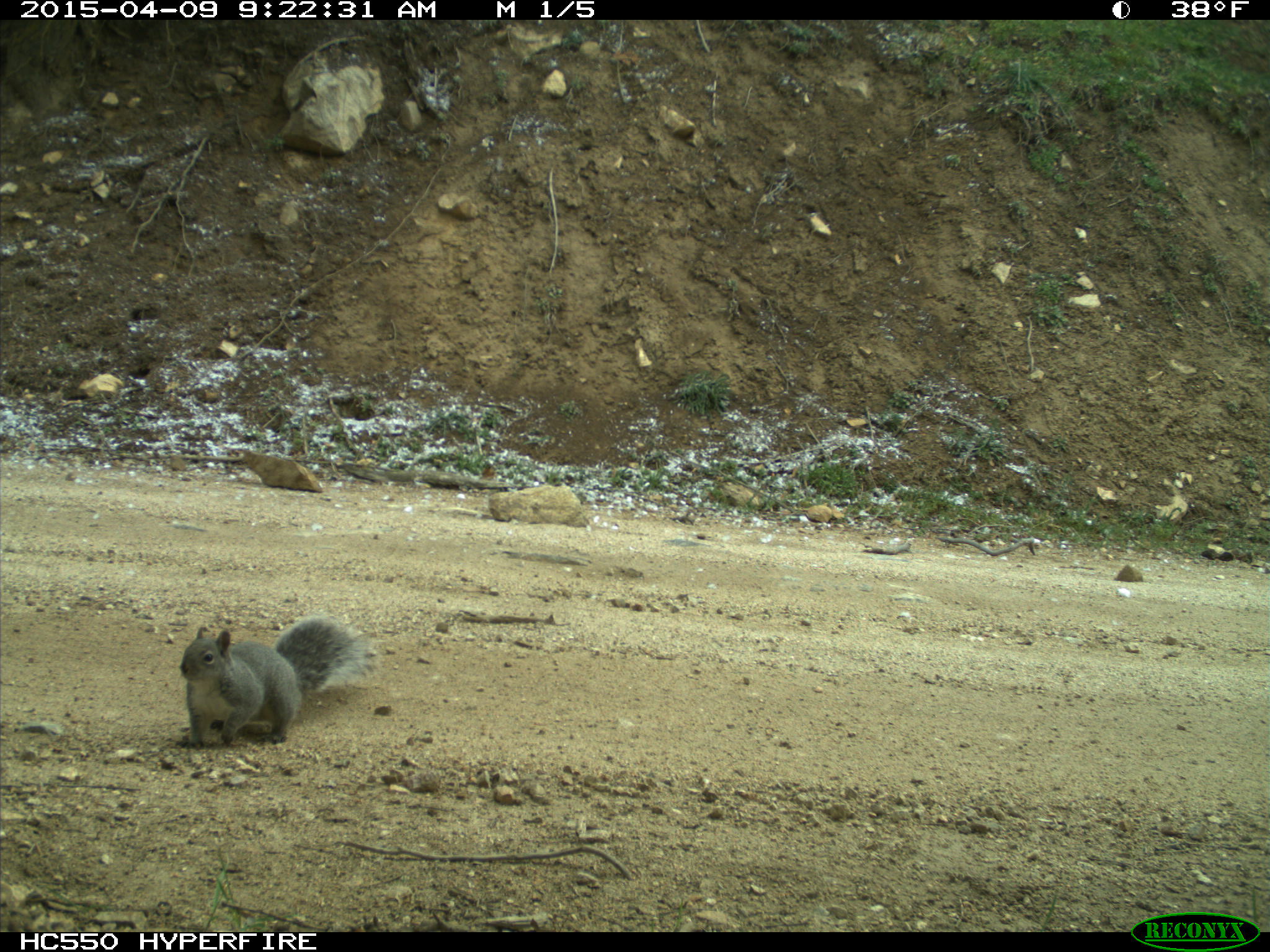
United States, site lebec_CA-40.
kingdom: Animalia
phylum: Chordata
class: Mammalia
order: Rodentia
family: Sciuridae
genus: Sciurus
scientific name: Sciurus carolinensis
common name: eastern gray squirrel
Sciurus carolinensis (eastern gray squirrel).